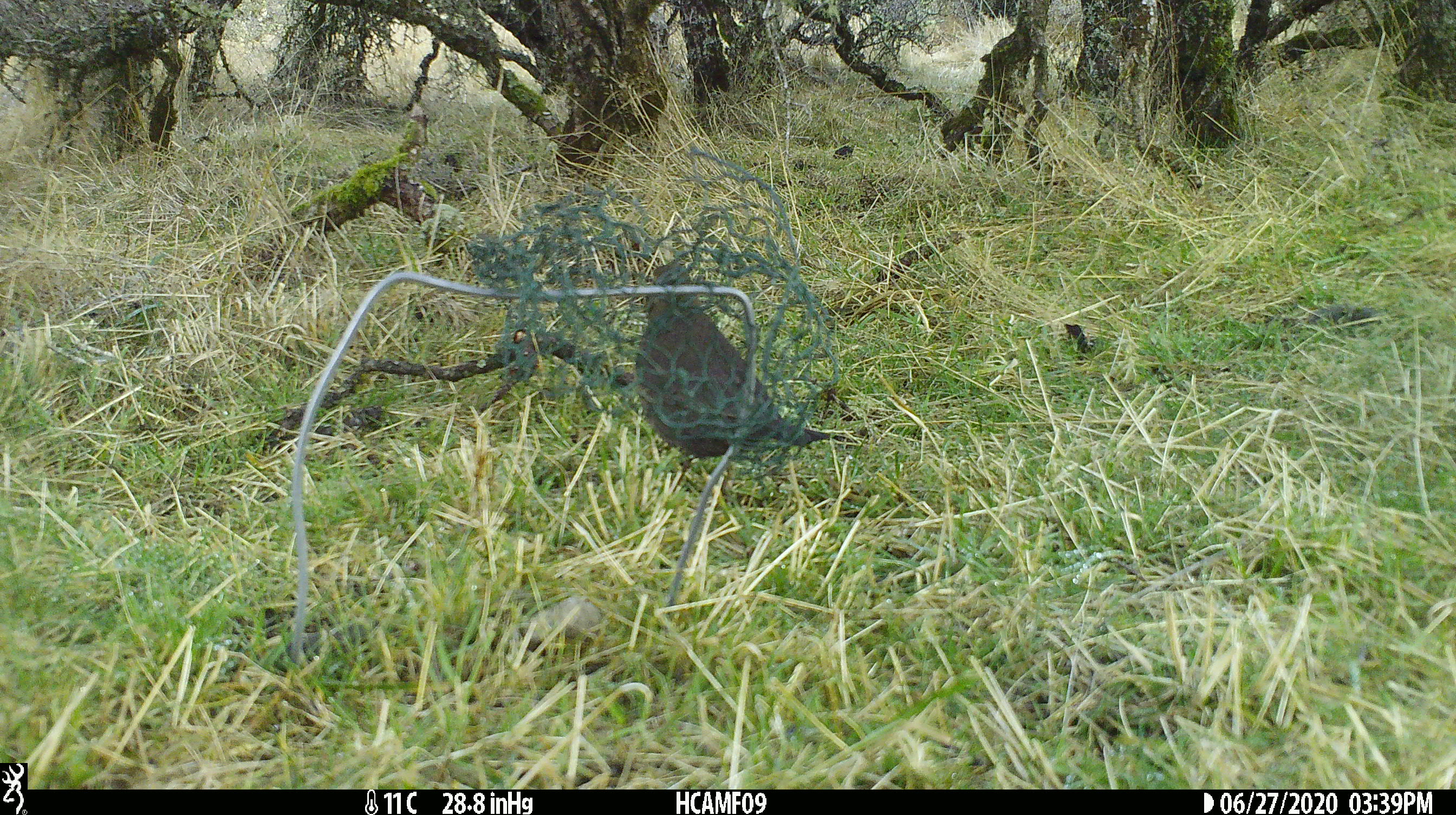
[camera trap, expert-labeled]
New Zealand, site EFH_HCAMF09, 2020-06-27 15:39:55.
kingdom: Animalia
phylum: Chordata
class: Aves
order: Passeriformes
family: Turdidae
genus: Turdus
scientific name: Turdus philomelos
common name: song thrush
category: thrush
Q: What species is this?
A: Thrush (song thrush) (Turdus philomelos).